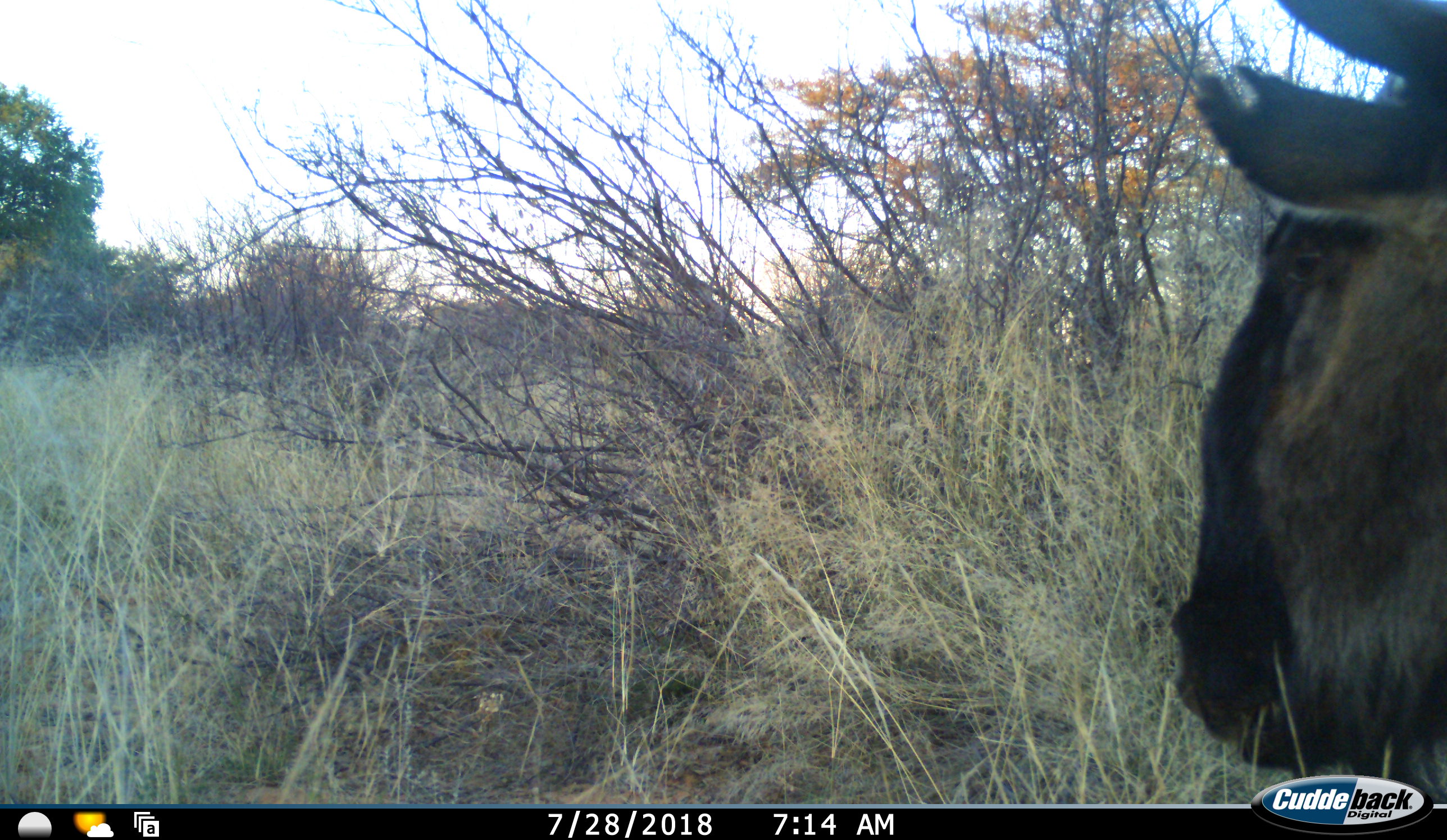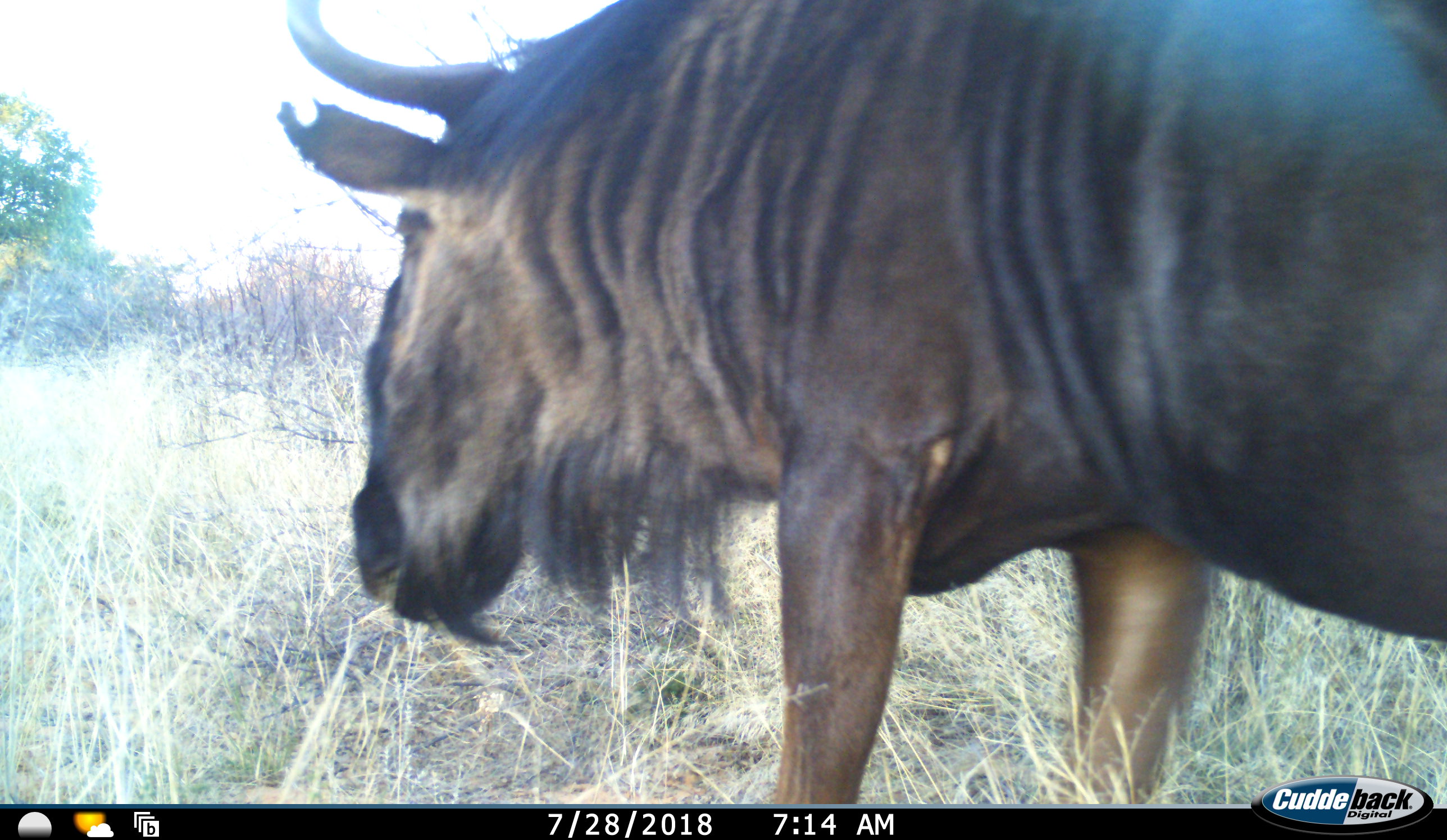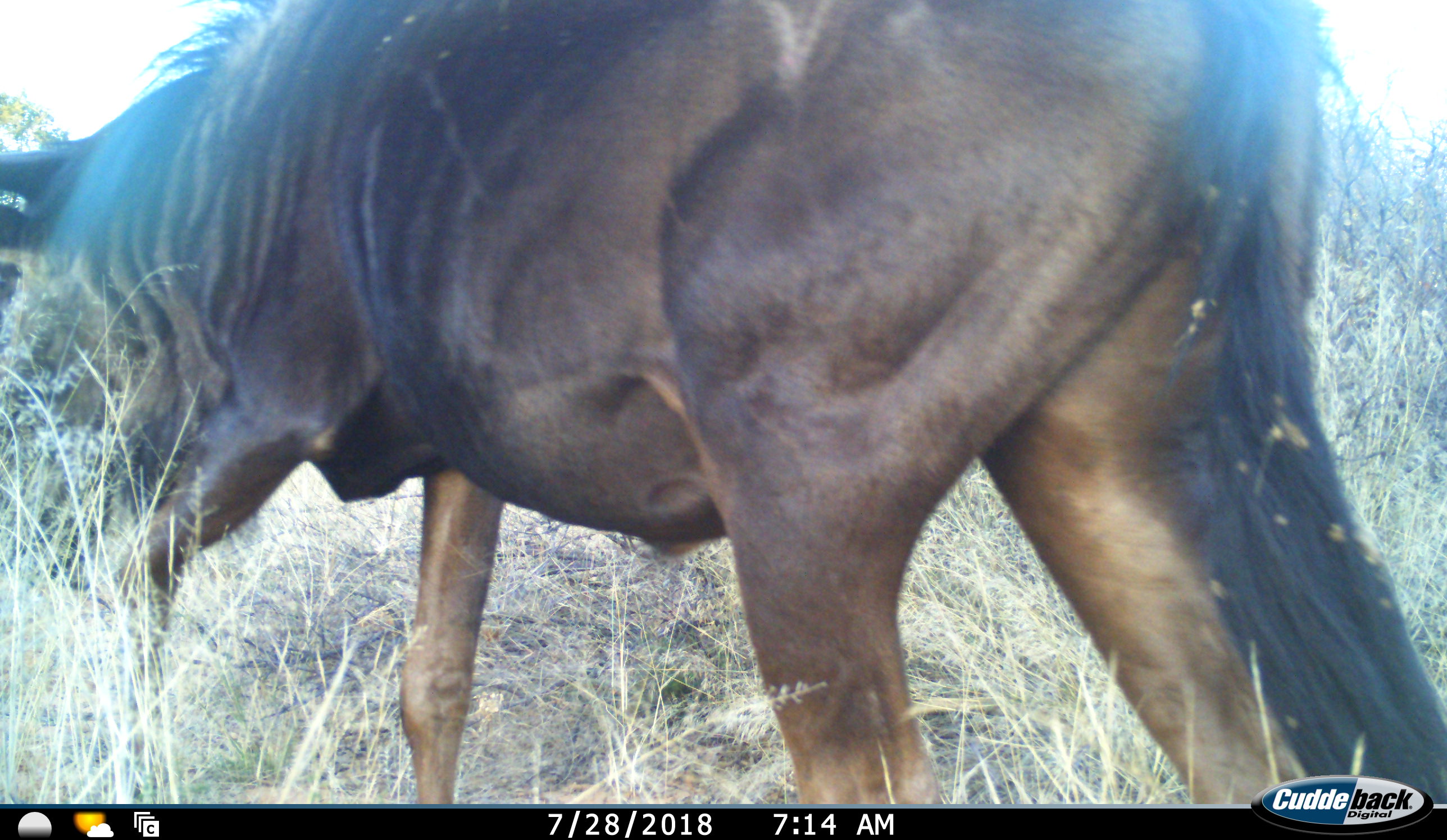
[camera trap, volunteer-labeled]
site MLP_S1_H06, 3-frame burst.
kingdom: Animalia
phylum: Chordata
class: Mammalia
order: Artiodactyla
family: Bovidae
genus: Connochaetes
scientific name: Connochaetes taurinus taurinus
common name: blue wildebeest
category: wildebeestblue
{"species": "wildebeestblue (blue wildebeest) (Connochaetes taurinus taurinus)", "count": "1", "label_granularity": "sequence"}